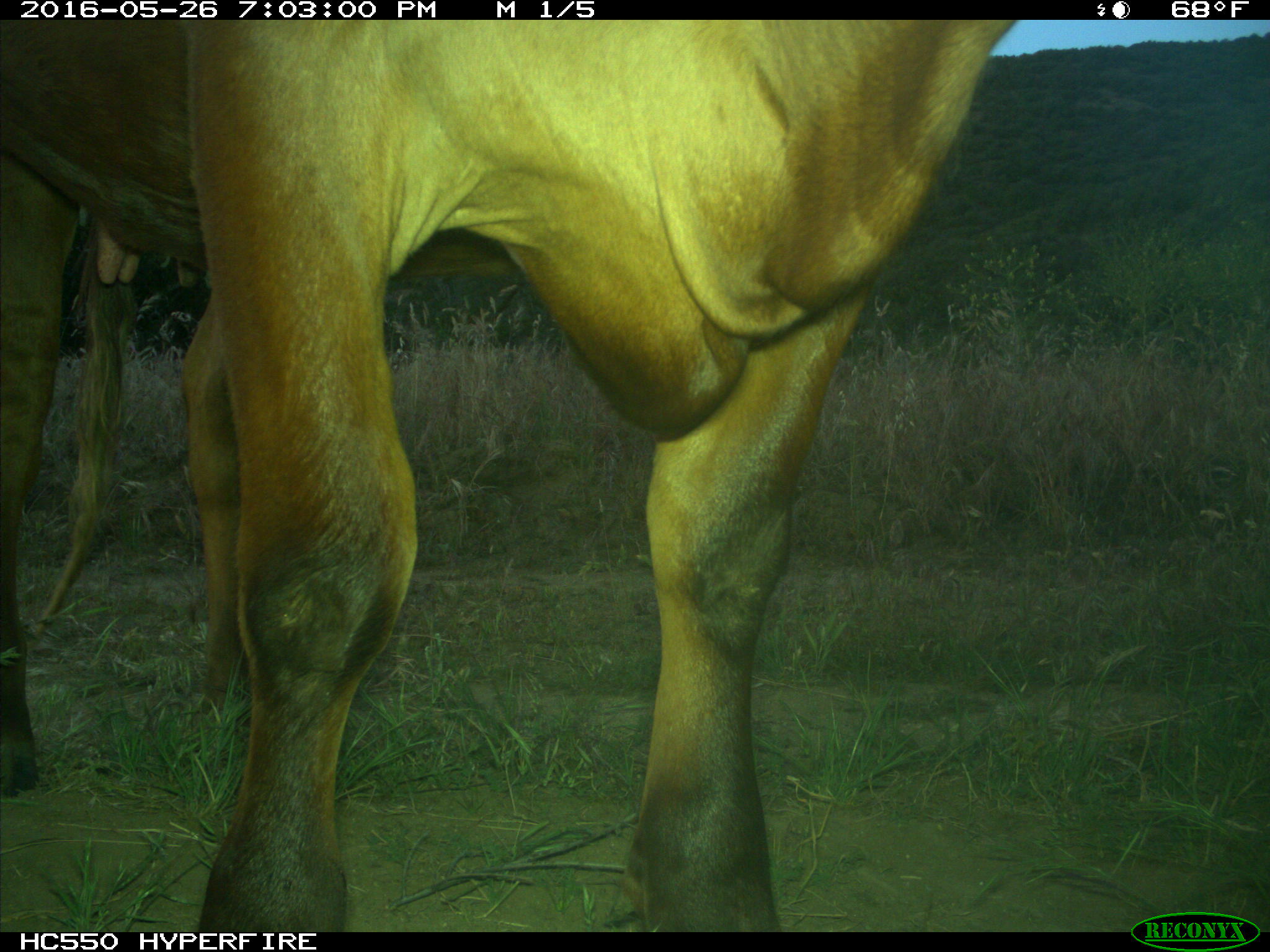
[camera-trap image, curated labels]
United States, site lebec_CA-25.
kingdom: Animalia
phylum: Chordata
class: Mammalia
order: Artiodactyla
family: Bovidae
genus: Bos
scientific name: Bos taurus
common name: domestic cow